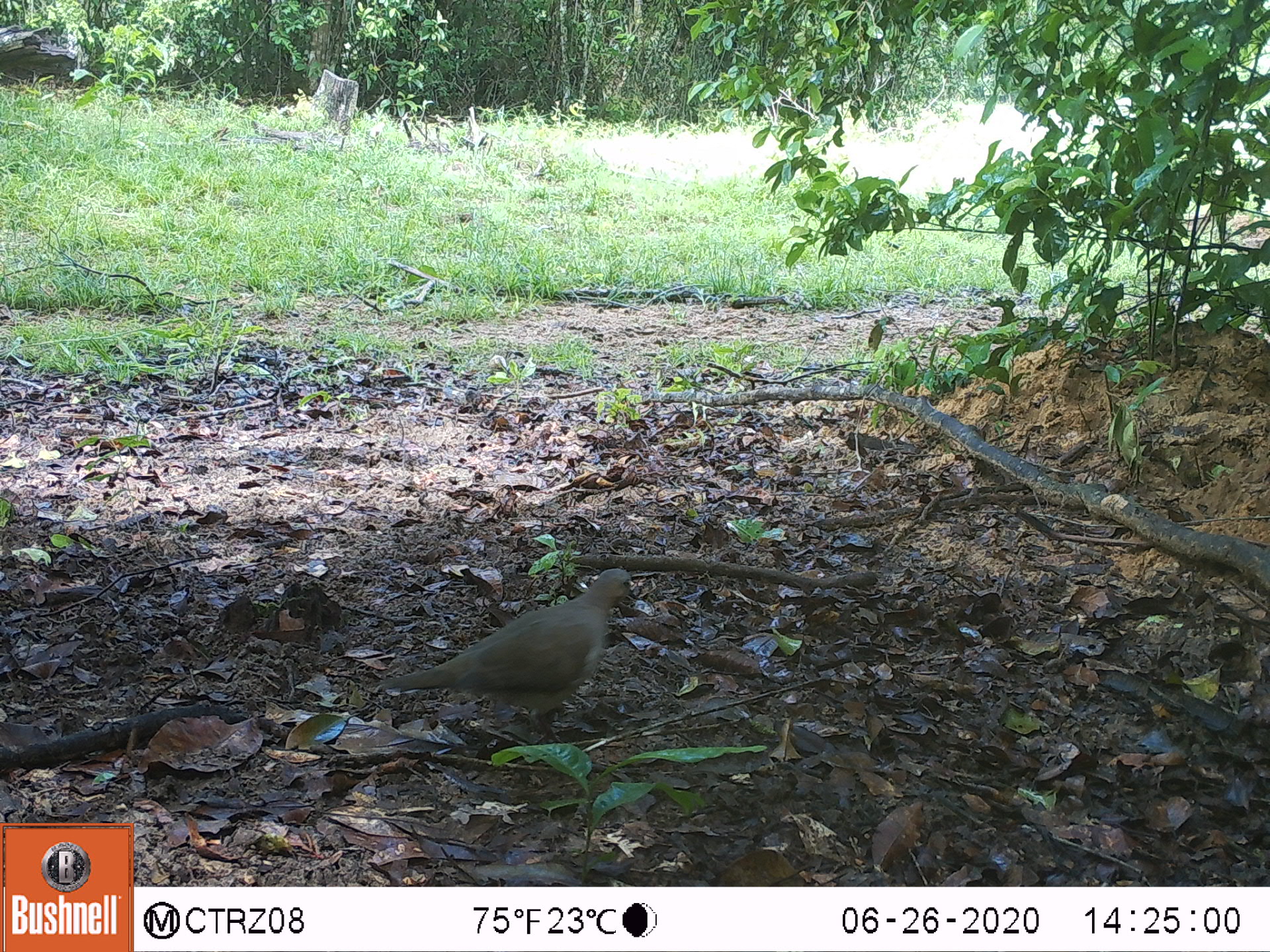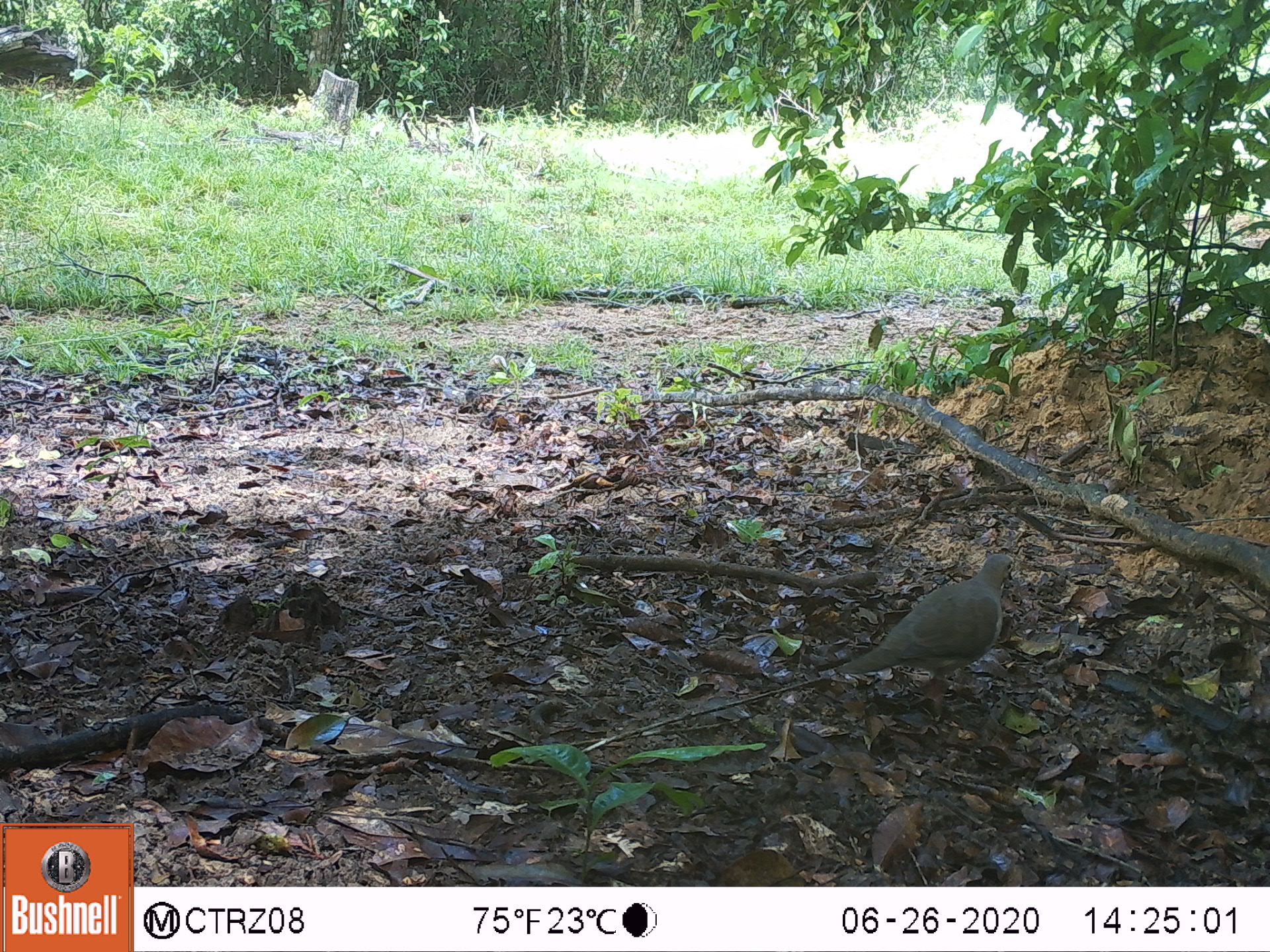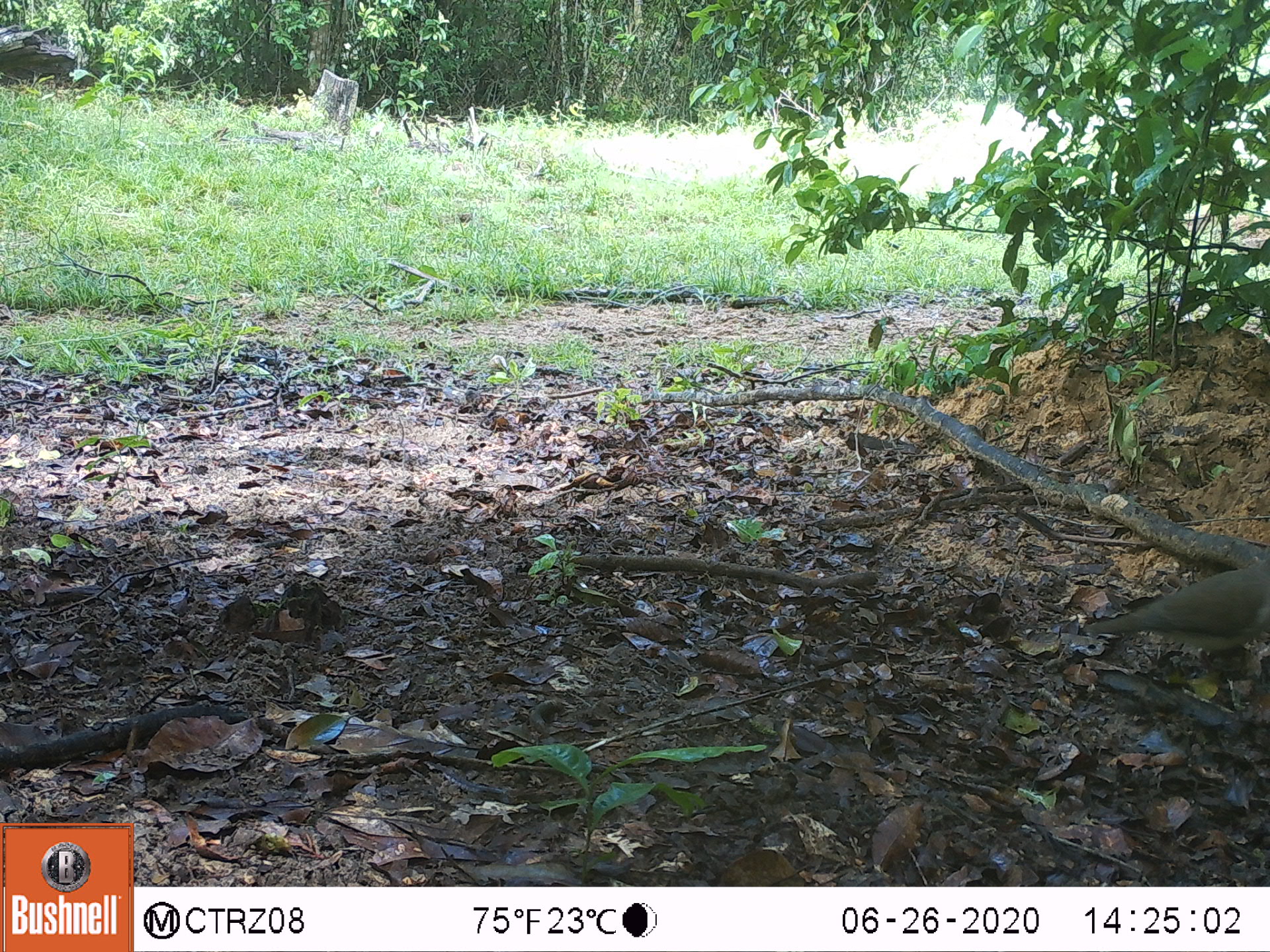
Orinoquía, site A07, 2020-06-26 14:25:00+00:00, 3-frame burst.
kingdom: Animalia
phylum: Chordata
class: Aves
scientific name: Aves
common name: bird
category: unknown bird